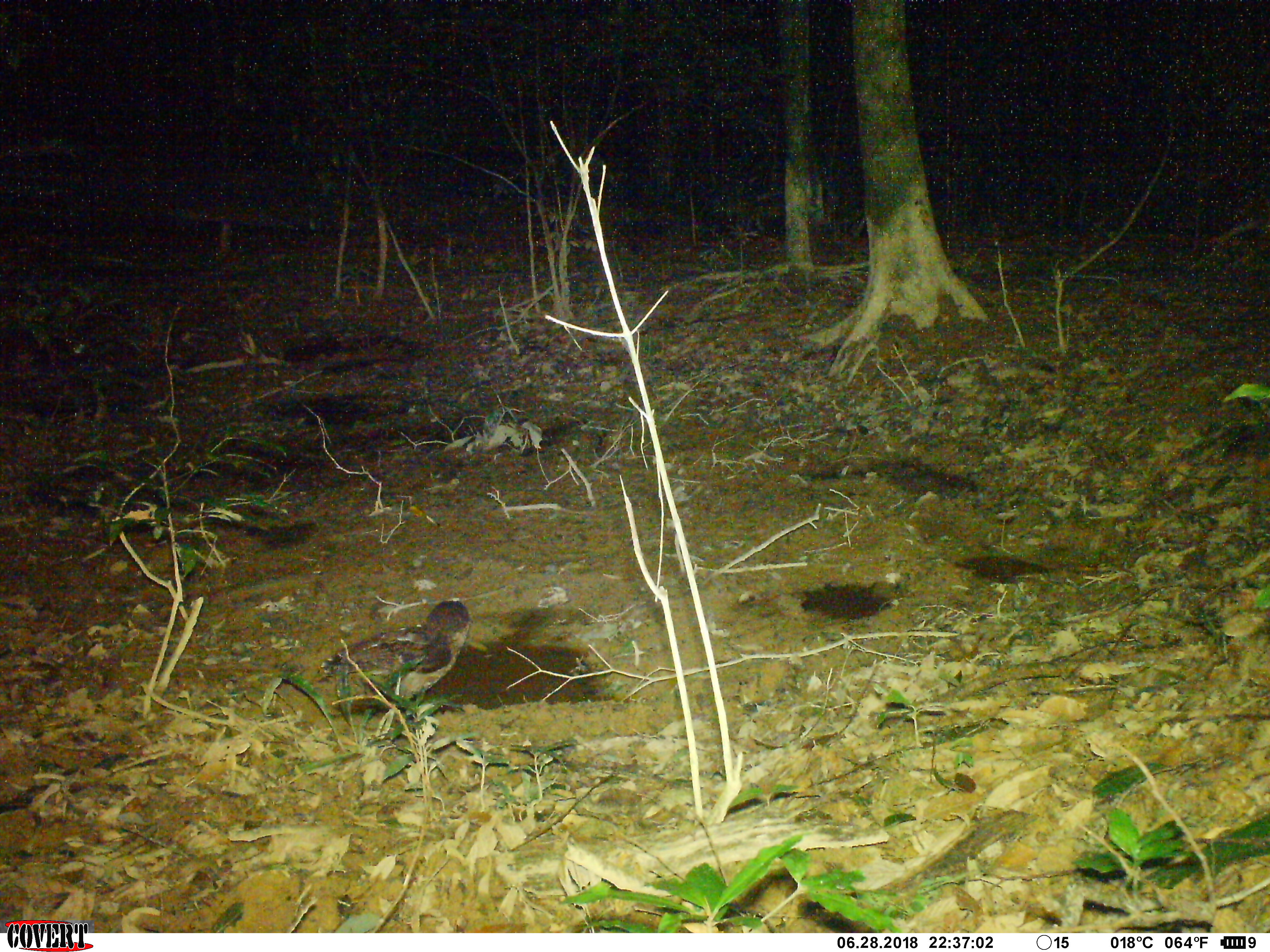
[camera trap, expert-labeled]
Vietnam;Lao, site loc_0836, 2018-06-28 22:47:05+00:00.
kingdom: Animalia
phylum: Chordata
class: Aves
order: Strigiformes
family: Strigidae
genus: Strix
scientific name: Strix leptogrammica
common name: brown wood owl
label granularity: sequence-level